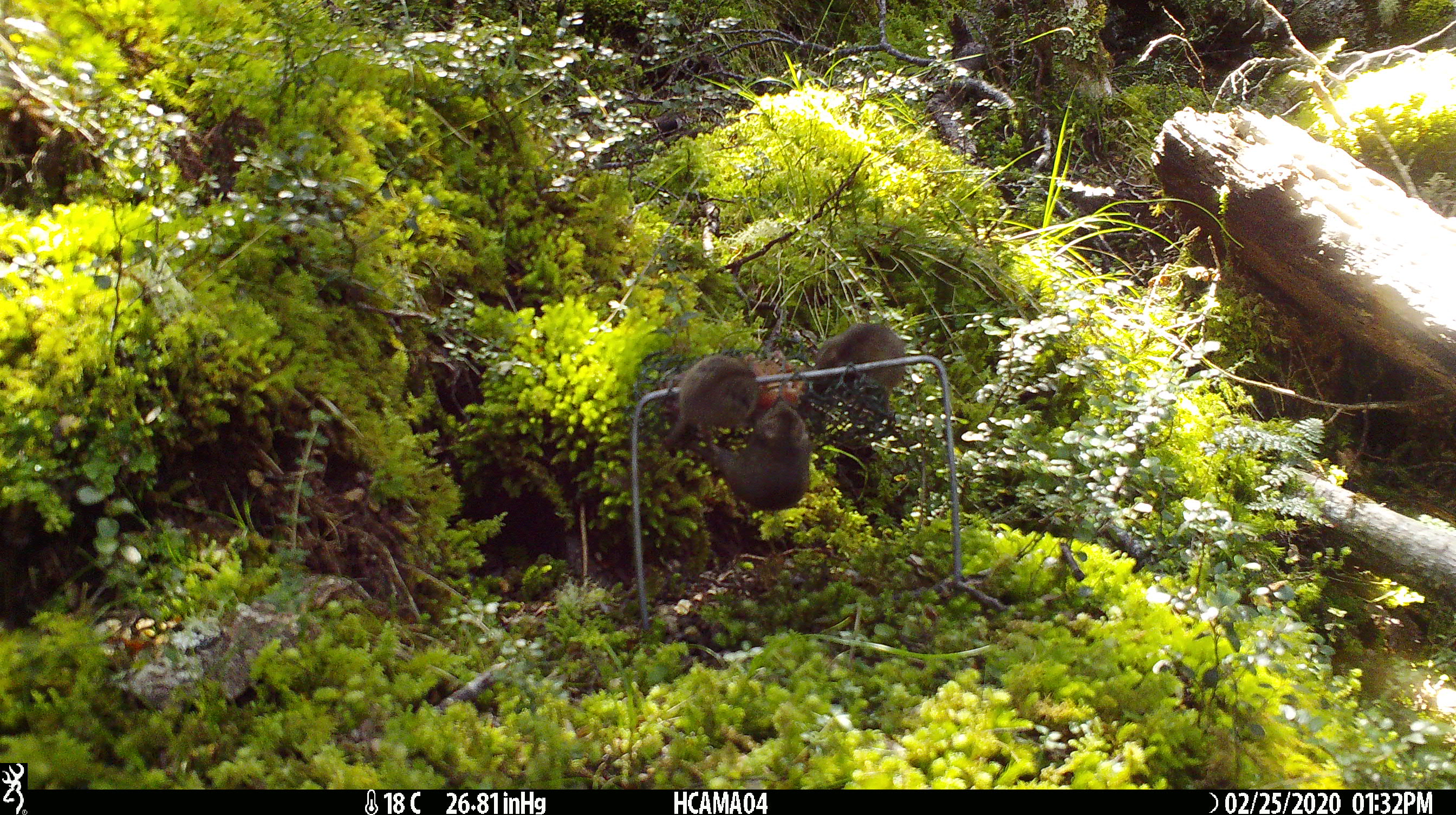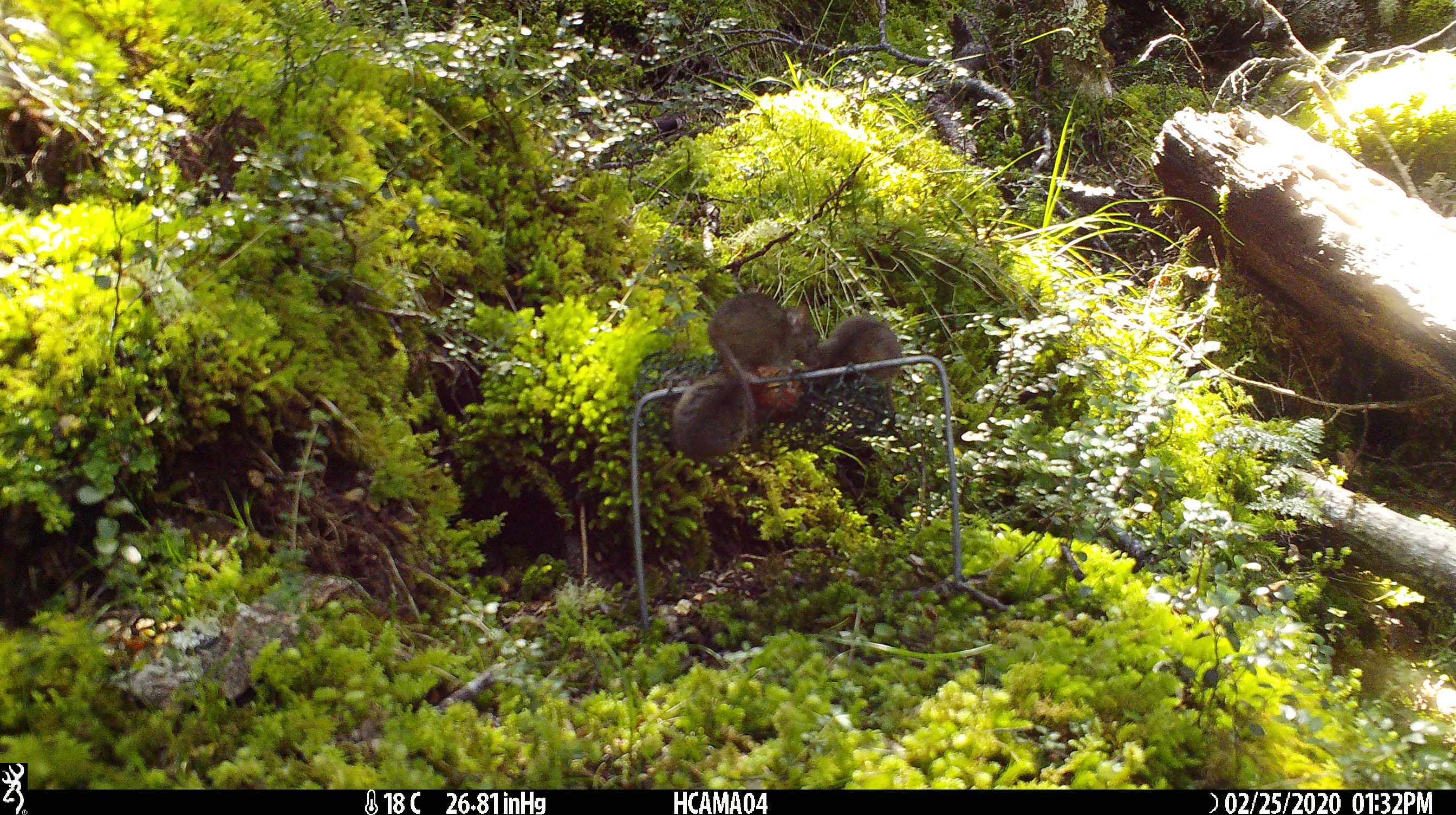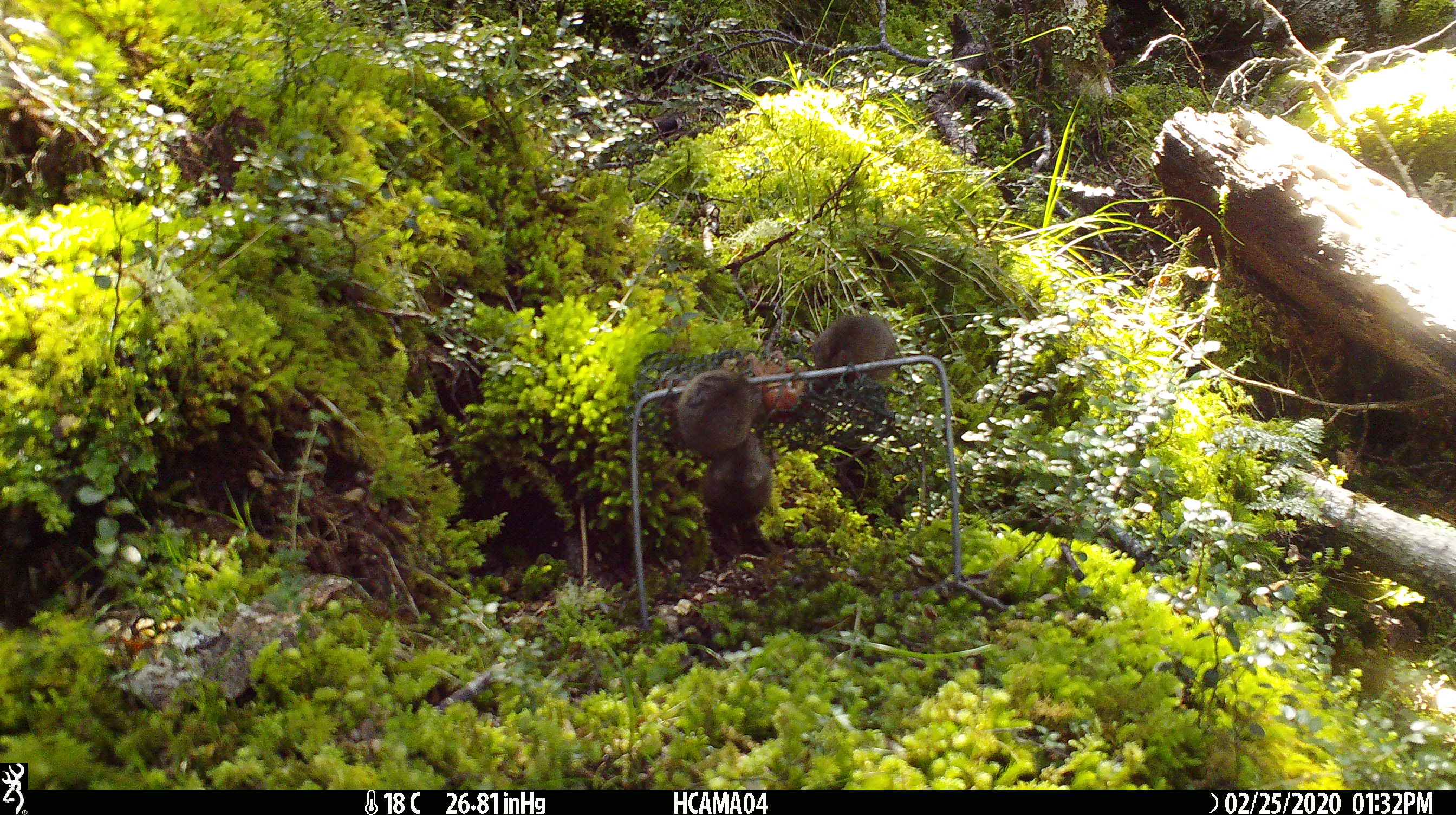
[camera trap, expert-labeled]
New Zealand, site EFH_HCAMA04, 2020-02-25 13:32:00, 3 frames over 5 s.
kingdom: Animalia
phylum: Chordata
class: Mammalia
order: Rodentia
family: Muridae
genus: Mus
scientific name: Mus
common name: mouse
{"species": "mouse (Mus)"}